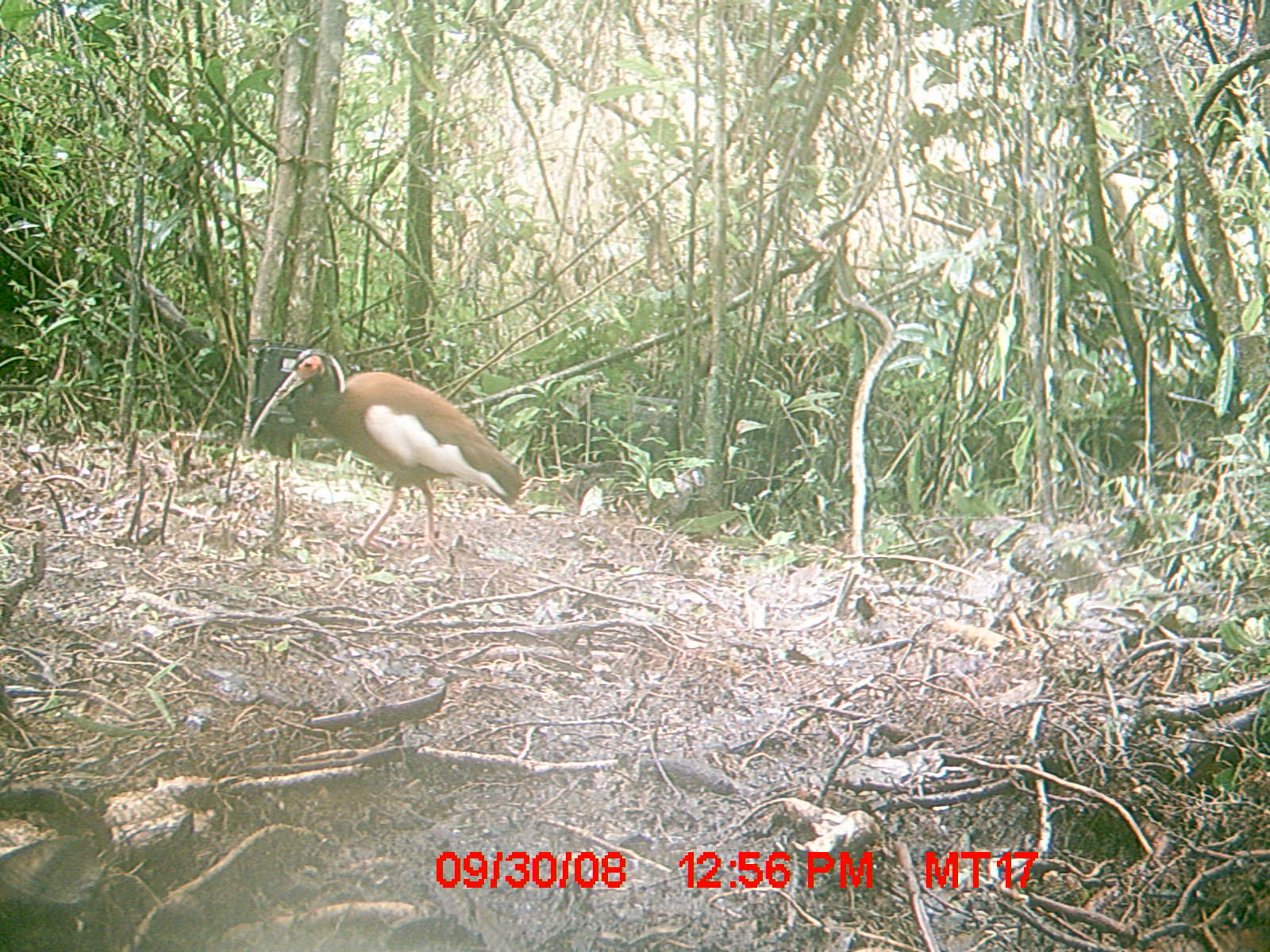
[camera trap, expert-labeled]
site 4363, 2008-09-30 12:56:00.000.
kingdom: Animalia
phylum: Chordata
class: Aves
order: Pelecaniformes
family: Threskiornithidae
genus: Lophotibis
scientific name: Lophotibis cristata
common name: madagascan ibis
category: lophotibis cristataa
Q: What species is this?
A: Lophotibis cristataa (madagascan ibis) (Lophotibis cristata).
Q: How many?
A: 1.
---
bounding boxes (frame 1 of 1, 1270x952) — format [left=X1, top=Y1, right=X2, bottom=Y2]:
lophotibis cristataa: [left=245, top=349, right=522, bottom=550]